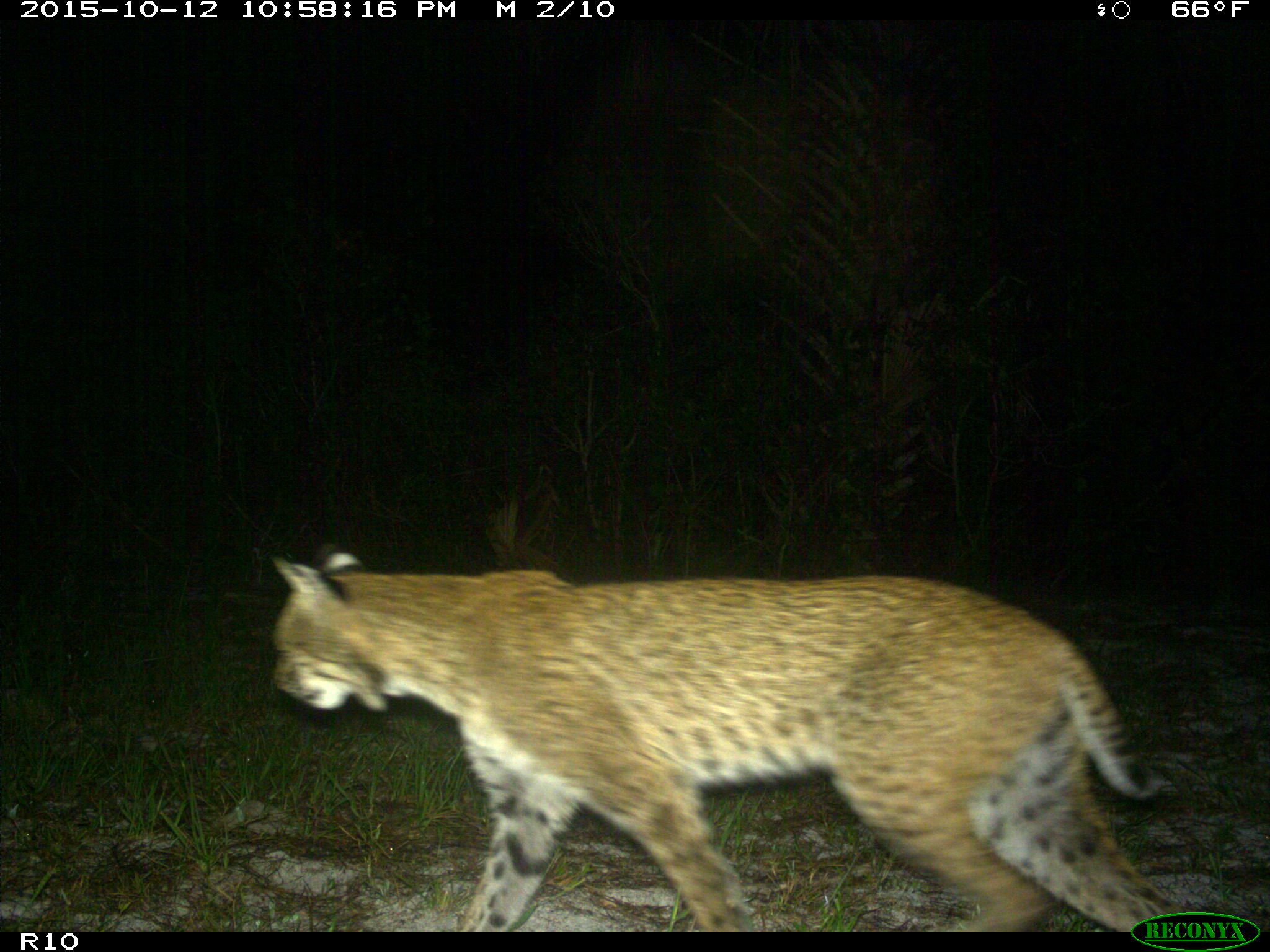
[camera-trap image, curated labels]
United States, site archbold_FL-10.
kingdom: Animalia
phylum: Chordata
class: Mammalia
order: Carnivora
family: Felidae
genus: Lynx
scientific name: Lynx rufus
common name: bobcat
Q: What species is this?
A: Lynx rufus (bobcat).